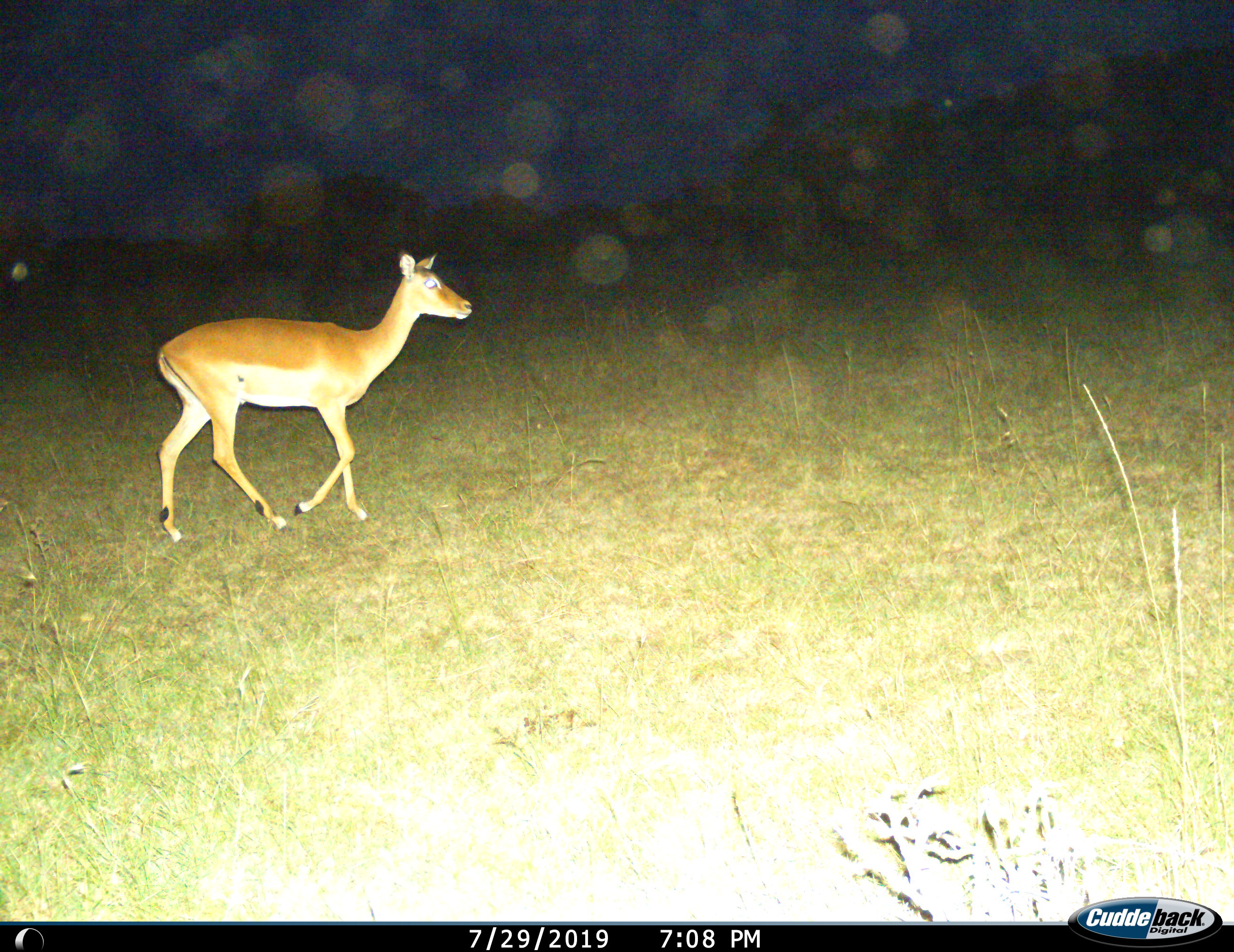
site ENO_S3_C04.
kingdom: Animalia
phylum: Chordata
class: Mammalia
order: Artiodactyla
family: Bovidae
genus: Aepyceros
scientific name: Aepyceros melampus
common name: impala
Impala (Aepyceros melampus), count 1. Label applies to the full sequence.